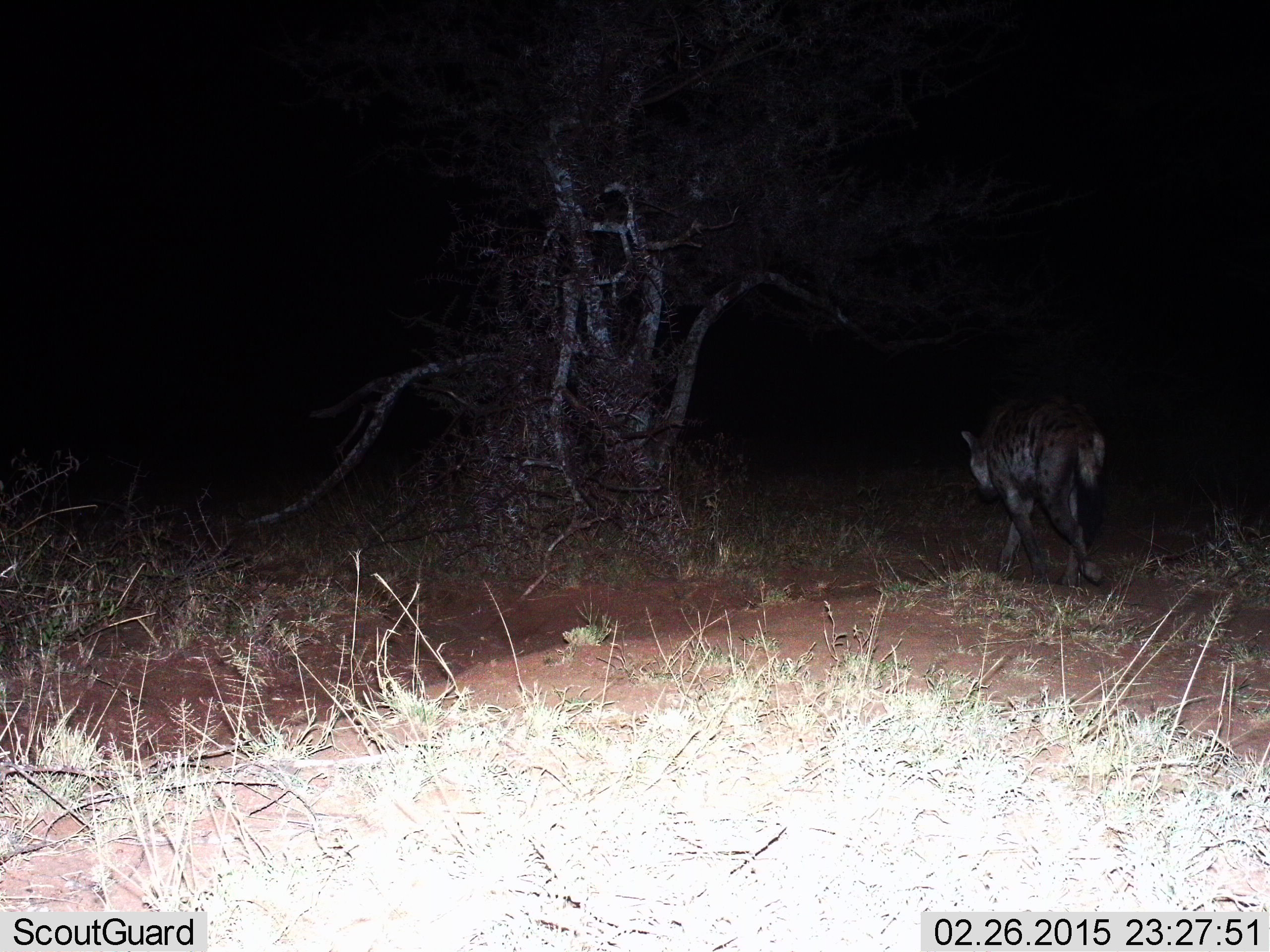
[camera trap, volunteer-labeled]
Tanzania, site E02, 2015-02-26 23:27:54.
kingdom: Animalia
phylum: Chordata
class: Mammalia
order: Carnivora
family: Hyaenidae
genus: Crocuta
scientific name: Crocuta crocuta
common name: spotted hyena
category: hyenaspotted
Hyenaspotted (spotted hyena) (Crocuta crocuta), count 1. Behavior (volunteer vote fractions): standing 0%, resting 0%, moving 100%, interacting 0%. Young present (vote fraction): 0%. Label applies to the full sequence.